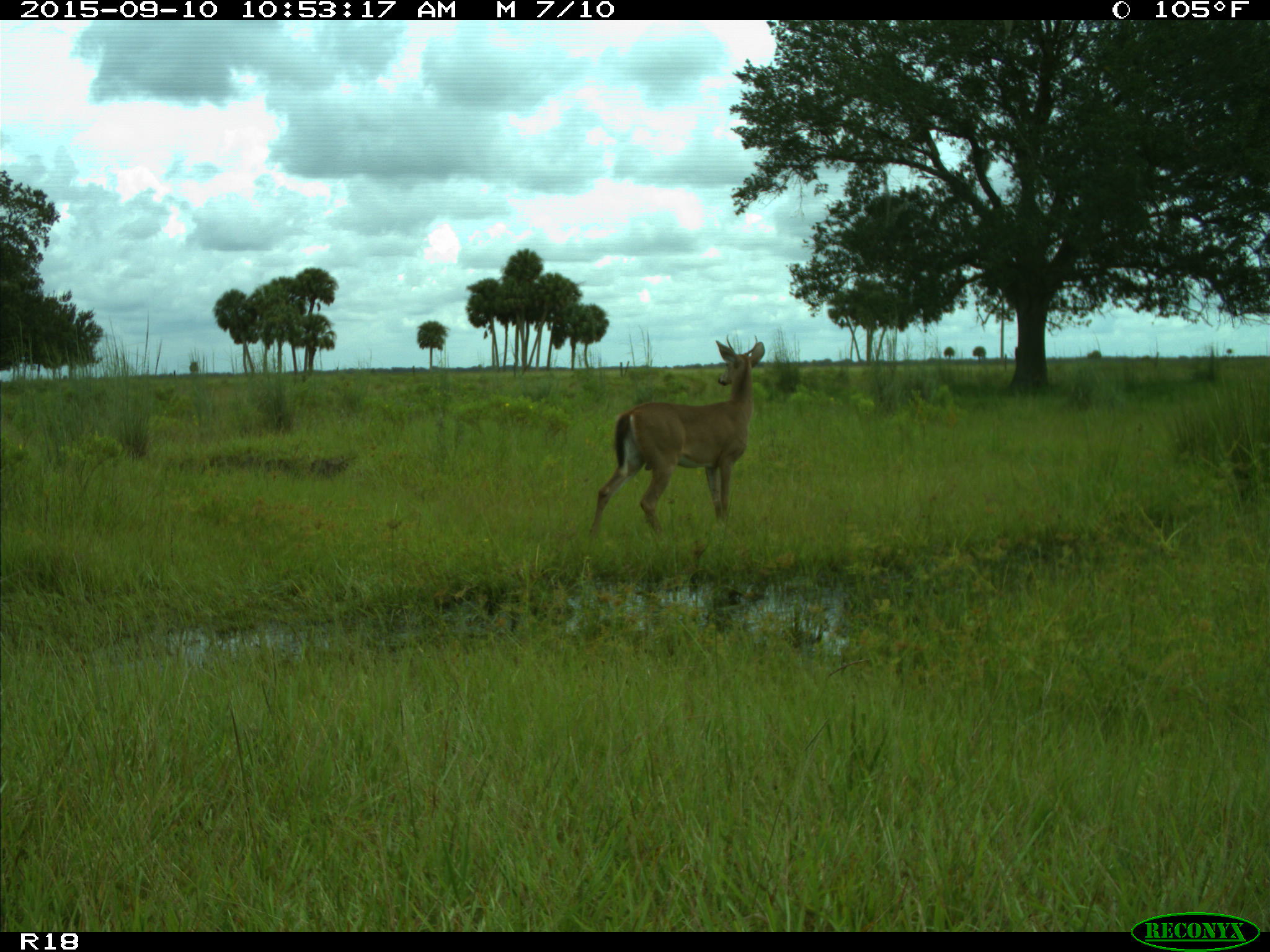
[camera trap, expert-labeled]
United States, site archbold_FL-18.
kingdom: Animalia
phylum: Chordata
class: Mammalia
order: Artiodactyla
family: Cervidae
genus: Odocoileus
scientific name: Odocoileus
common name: deer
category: unidentified deer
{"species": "unidentified deer (deer) (Odocoileus)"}